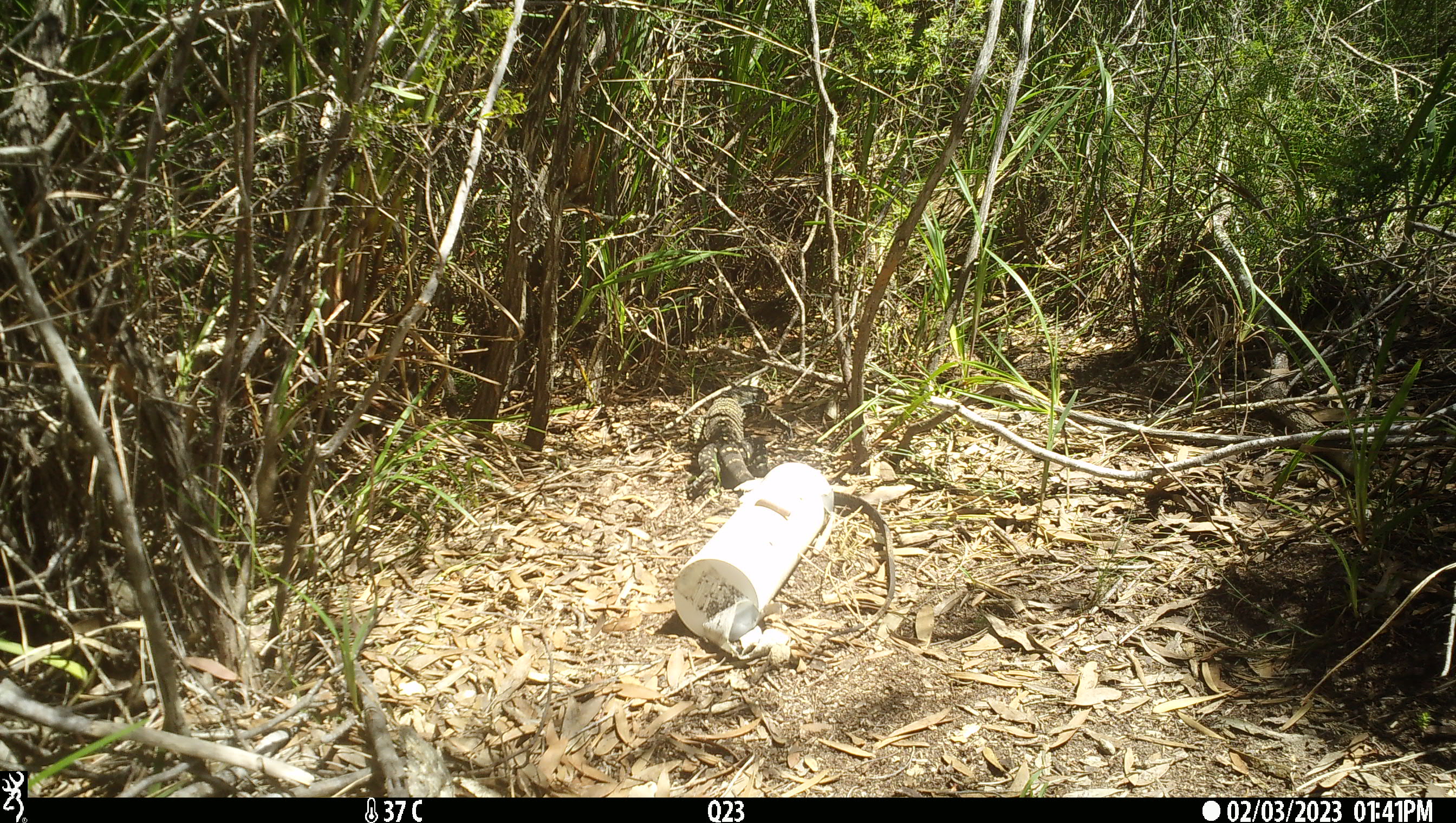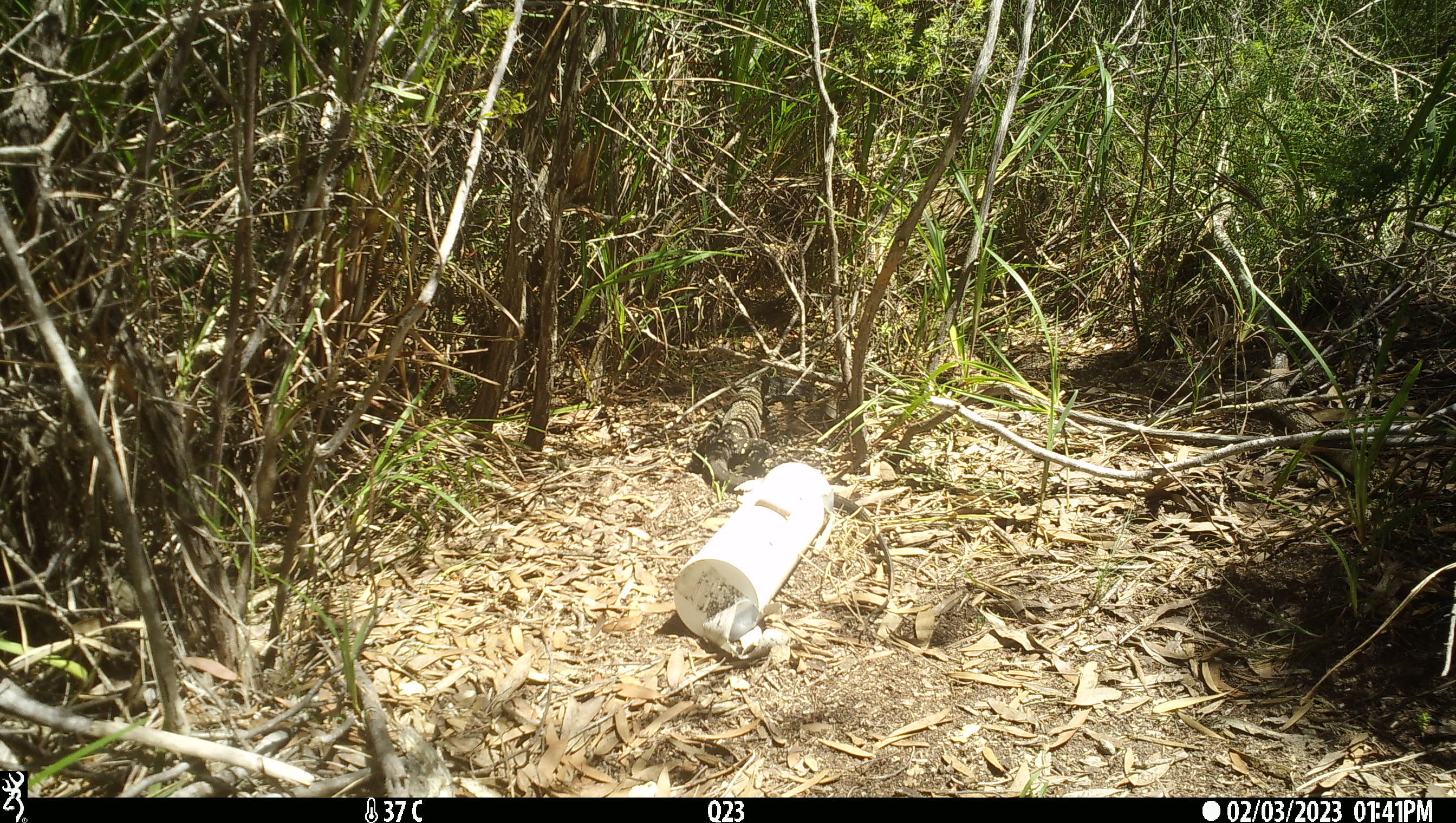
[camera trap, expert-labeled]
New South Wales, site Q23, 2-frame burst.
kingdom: Animalia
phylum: Chordata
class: Reptilia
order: Squamata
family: Varanidae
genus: Varanus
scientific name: Varanus varius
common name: lace monitor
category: goanna